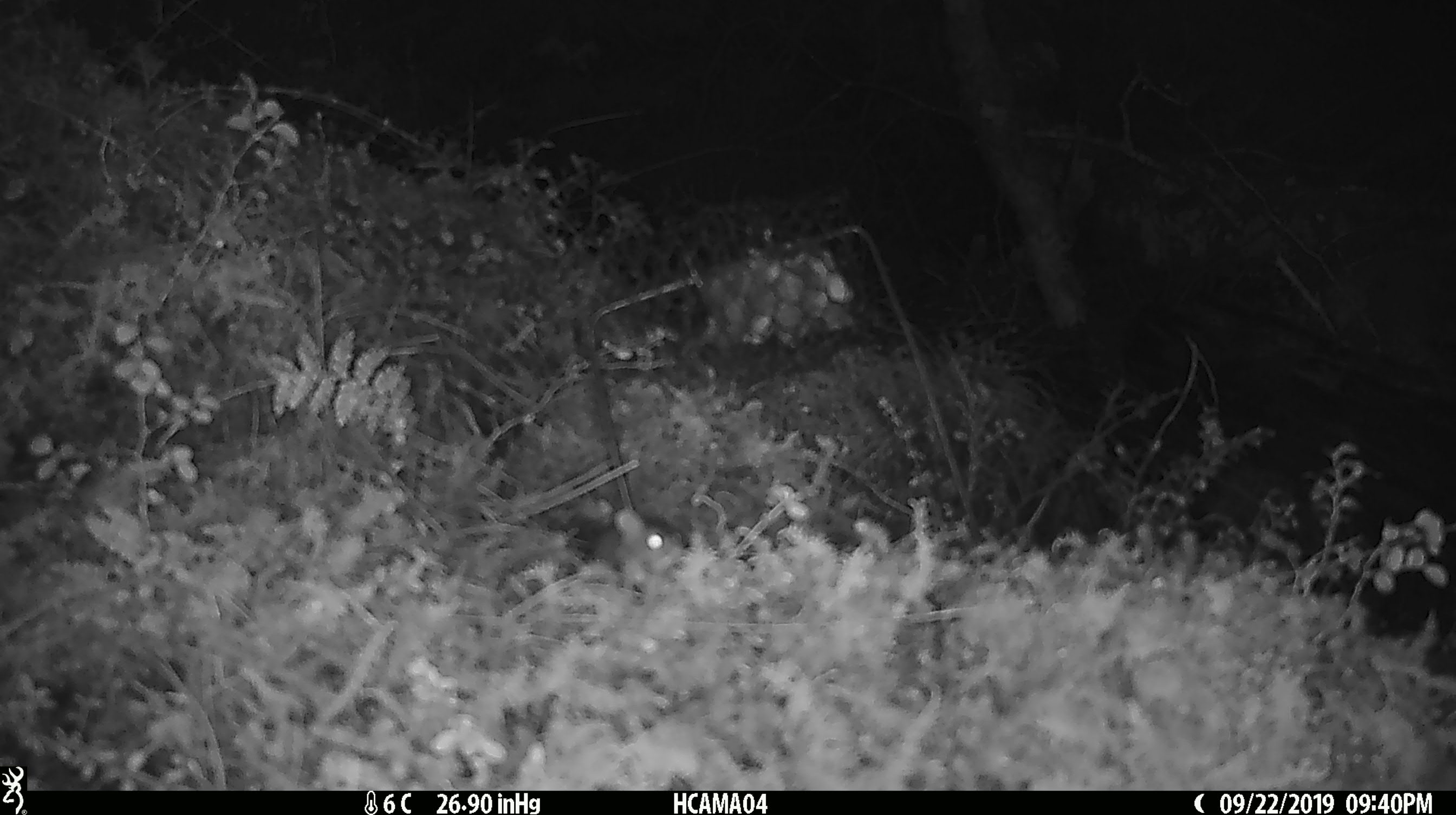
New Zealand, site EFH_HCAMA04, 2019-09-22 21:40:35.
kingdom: Animalia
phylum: Chordata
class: Mammalia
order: Rodentia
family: Muridae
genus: Mus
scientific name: Mus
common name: mouse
Mouse (Mus).